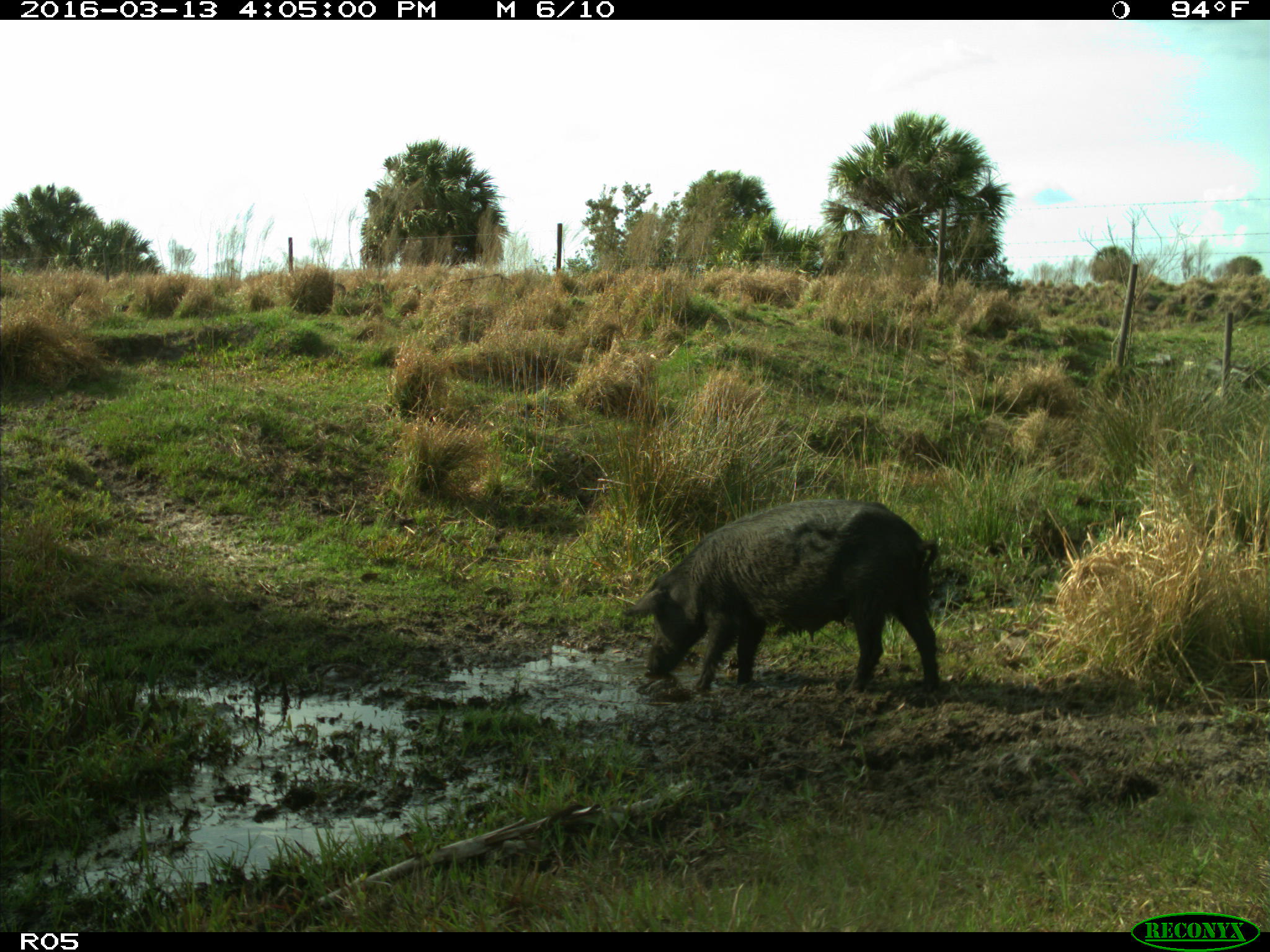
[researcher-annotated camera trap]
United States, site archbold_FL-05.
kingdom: Animalia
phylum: Chordata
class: Mammalia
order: Artiodactyla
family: Suidae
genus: Sus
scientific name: Sus scrofa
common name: wild boar